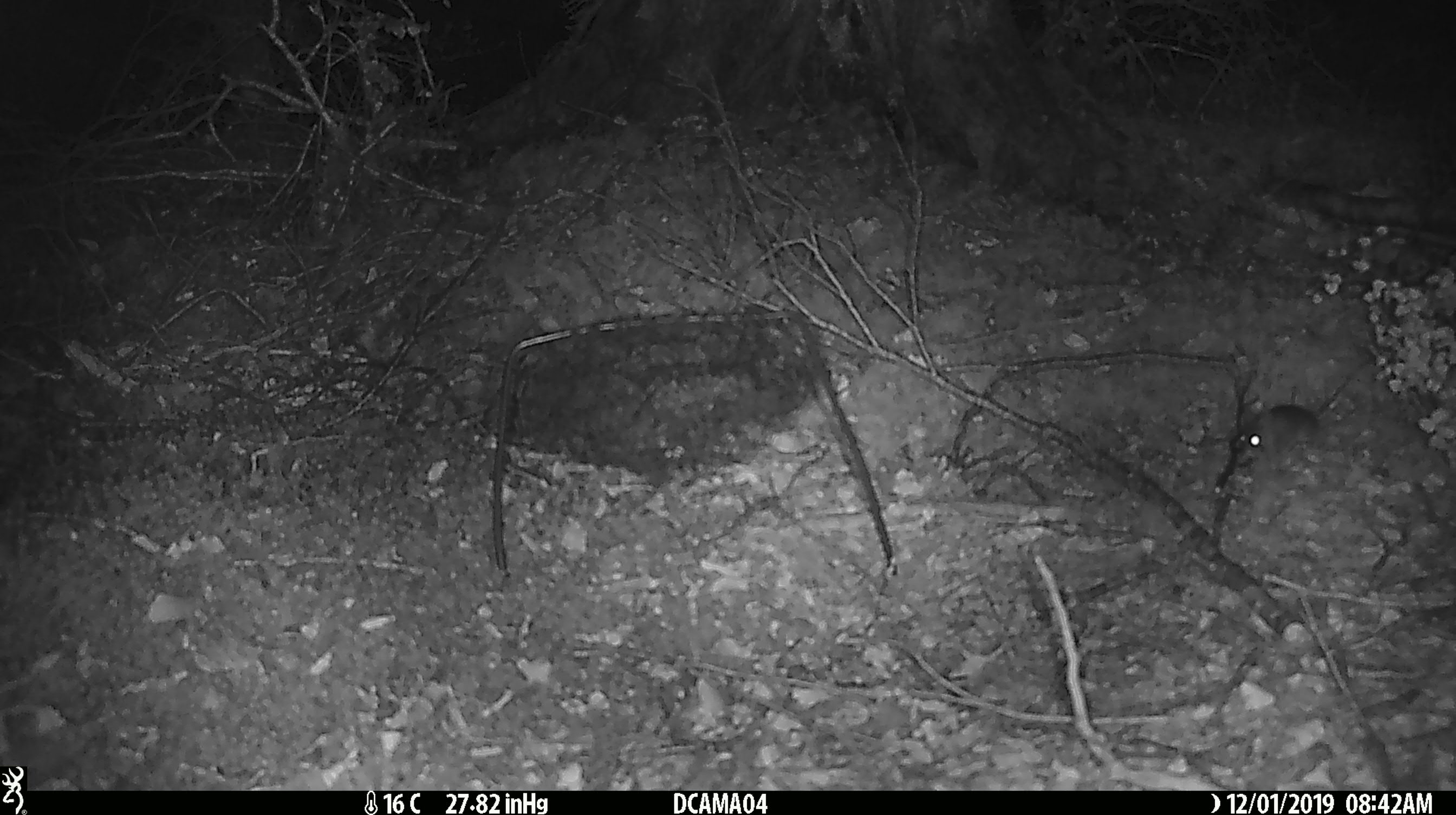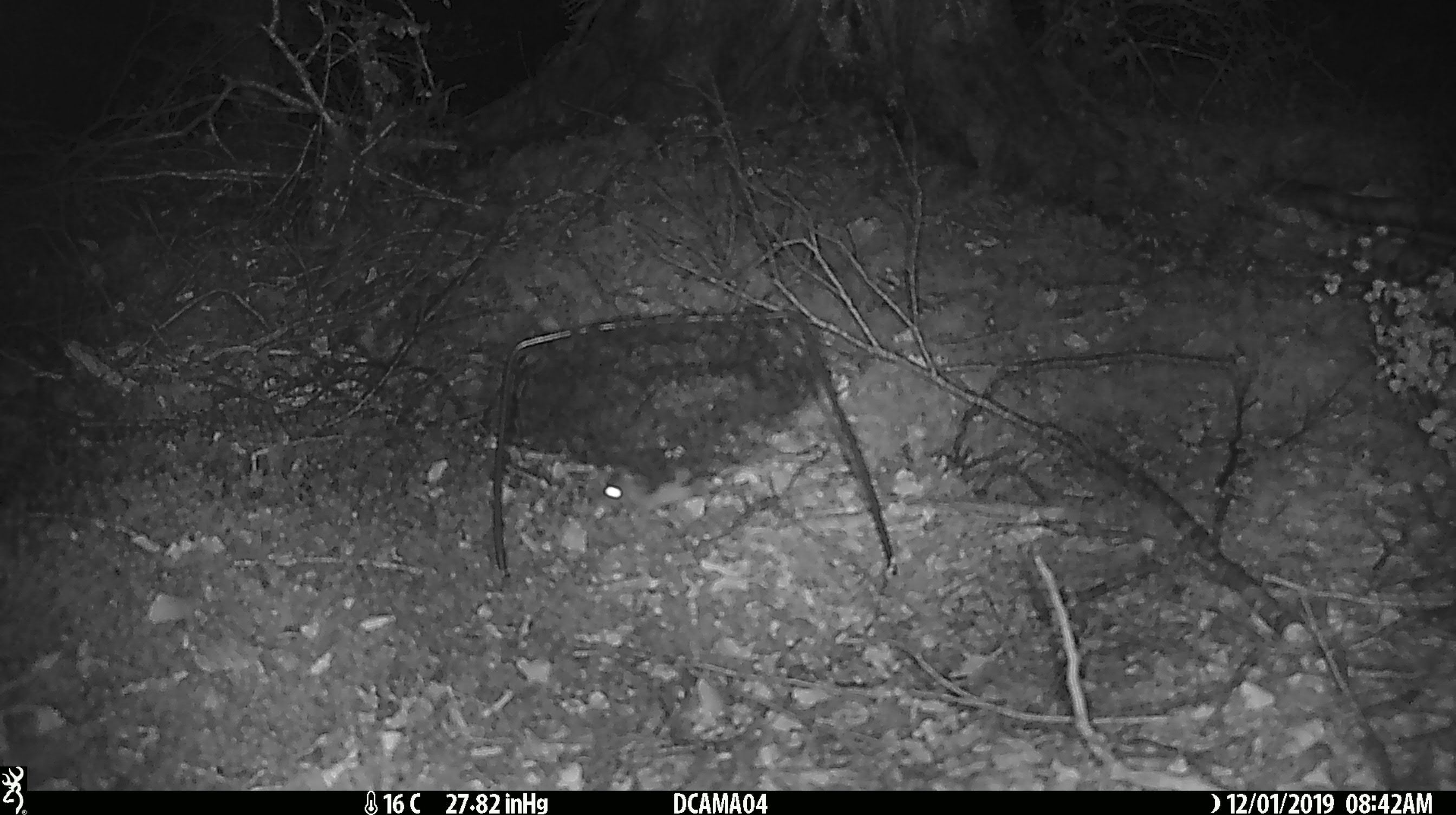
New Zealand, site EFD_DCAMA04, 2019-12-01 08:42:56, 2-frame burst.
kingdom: Animalia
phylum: Chordata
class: Mammalia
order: Rodentia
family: Muridae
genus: Mus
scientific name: Mus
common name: mouse